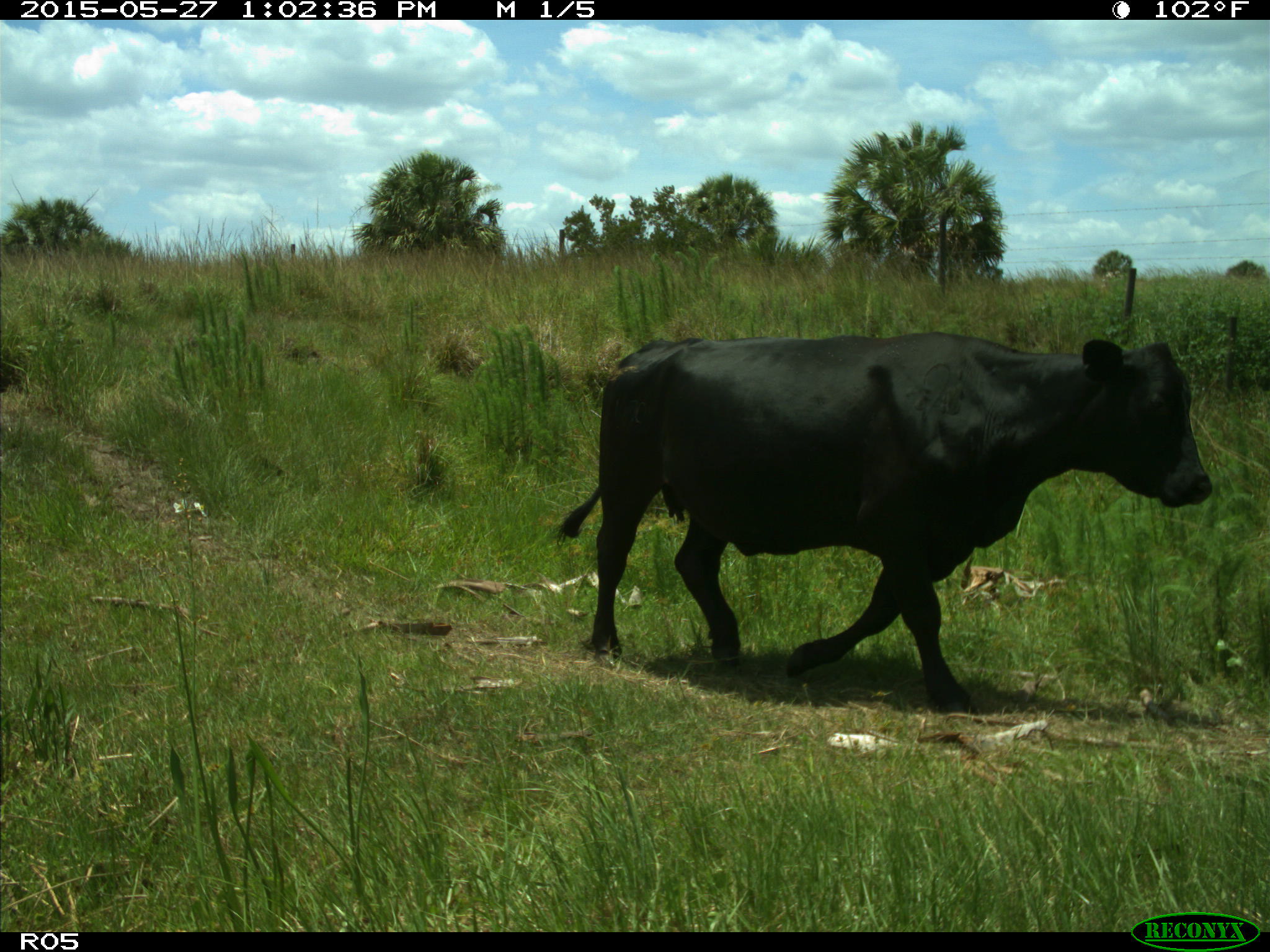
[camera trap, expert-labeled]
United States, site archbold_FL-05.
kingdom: Animalia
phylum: Chordata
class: Mammalia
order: Artiodactyla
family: Bovidae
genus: Bos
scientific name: Bos taurus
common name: domestic cow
Bos taurus (domestic cow).